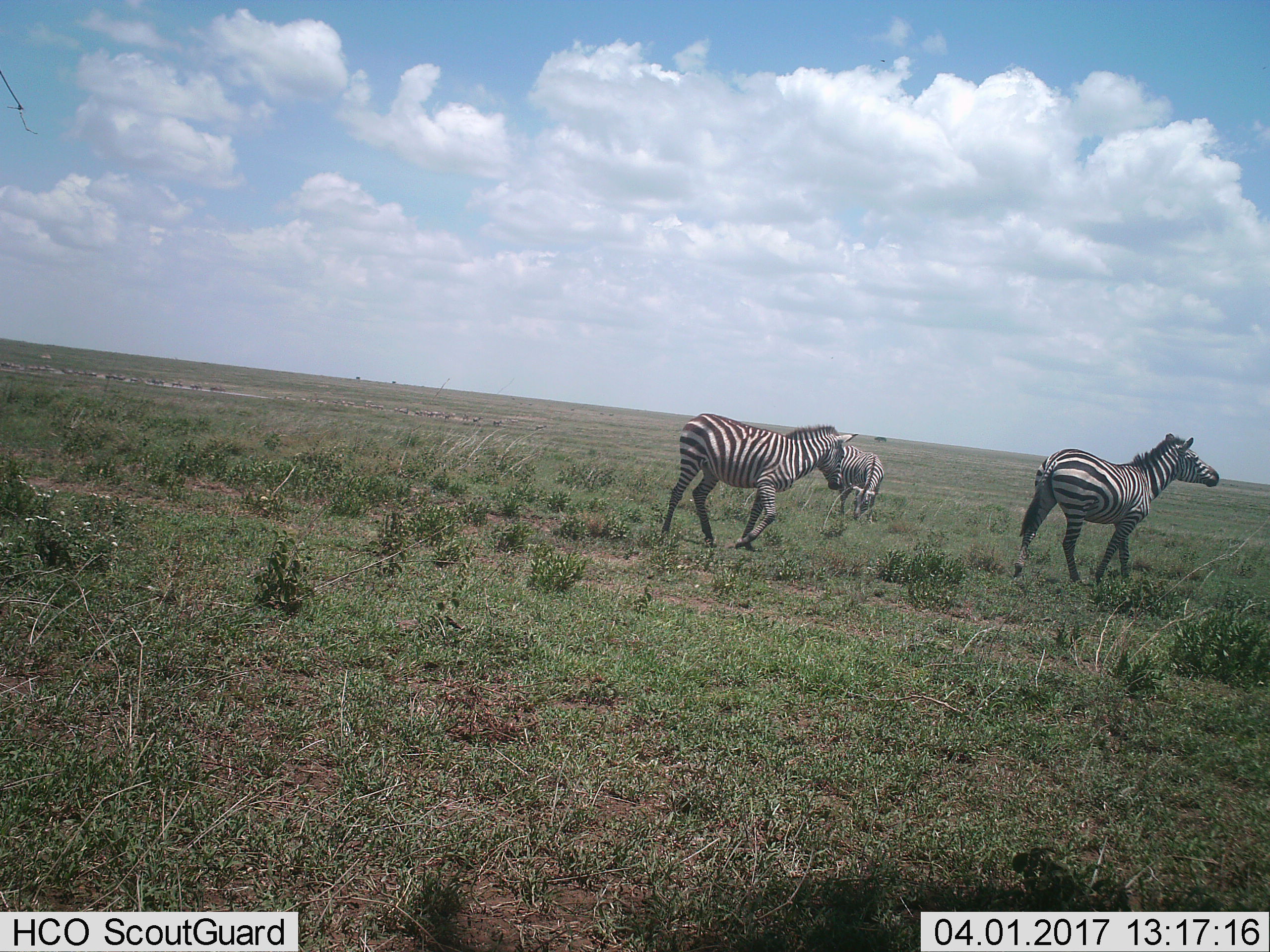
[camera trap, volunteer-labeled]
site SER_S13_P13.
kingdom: Animalia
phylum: Chordata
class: Mammalia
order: Perissodactyla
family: Equidae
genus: Equus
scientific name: Equus quagga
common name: plains zebra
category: zebraplains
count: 3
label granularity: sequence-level